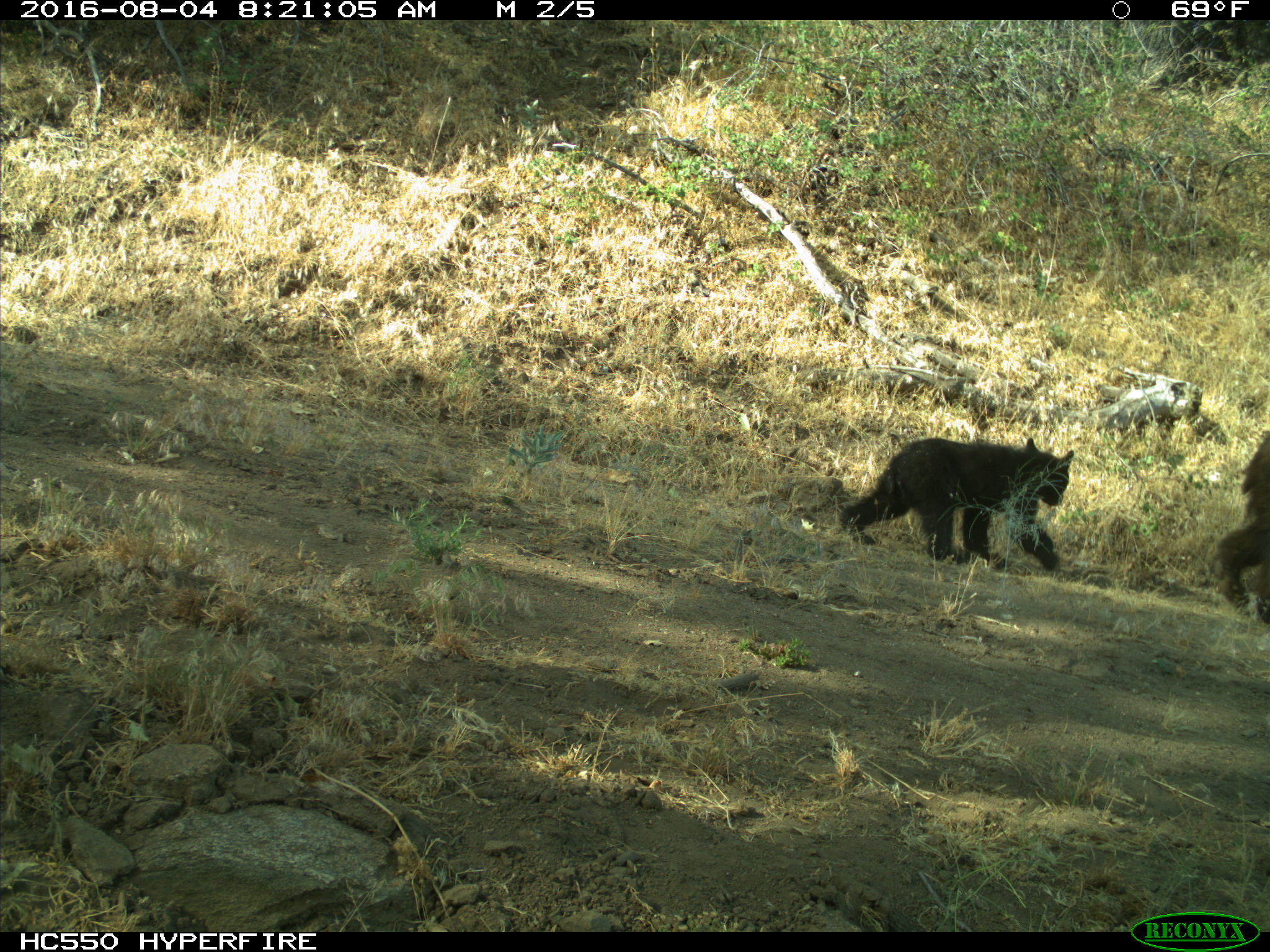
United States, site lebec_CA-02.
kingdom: Animalia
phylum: Chordata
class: Mammalia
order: Carnivora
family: Ursidae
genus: Ursus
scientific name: Ursus americanus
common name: american black bear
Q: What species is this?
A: Ursus americanus (american black bear).